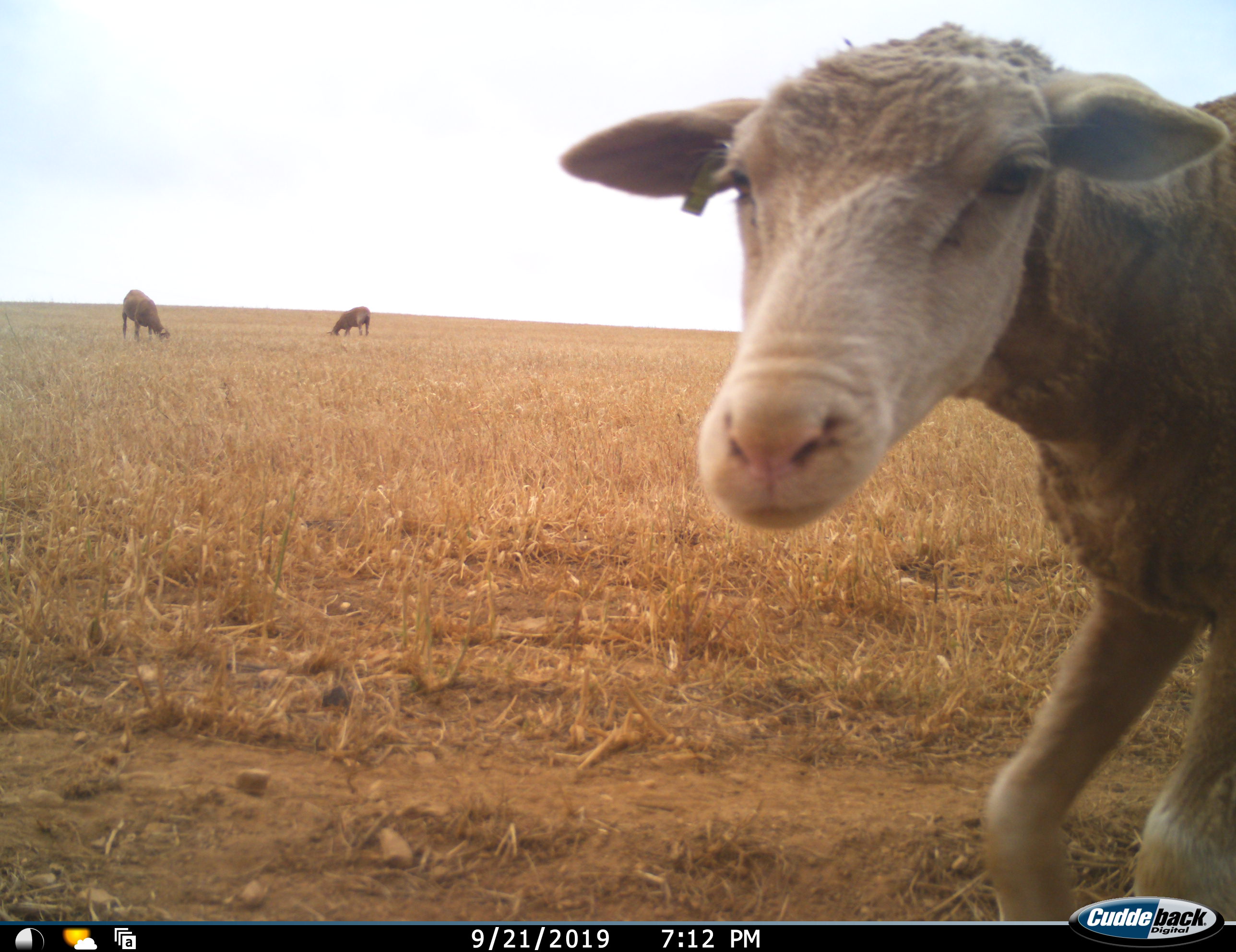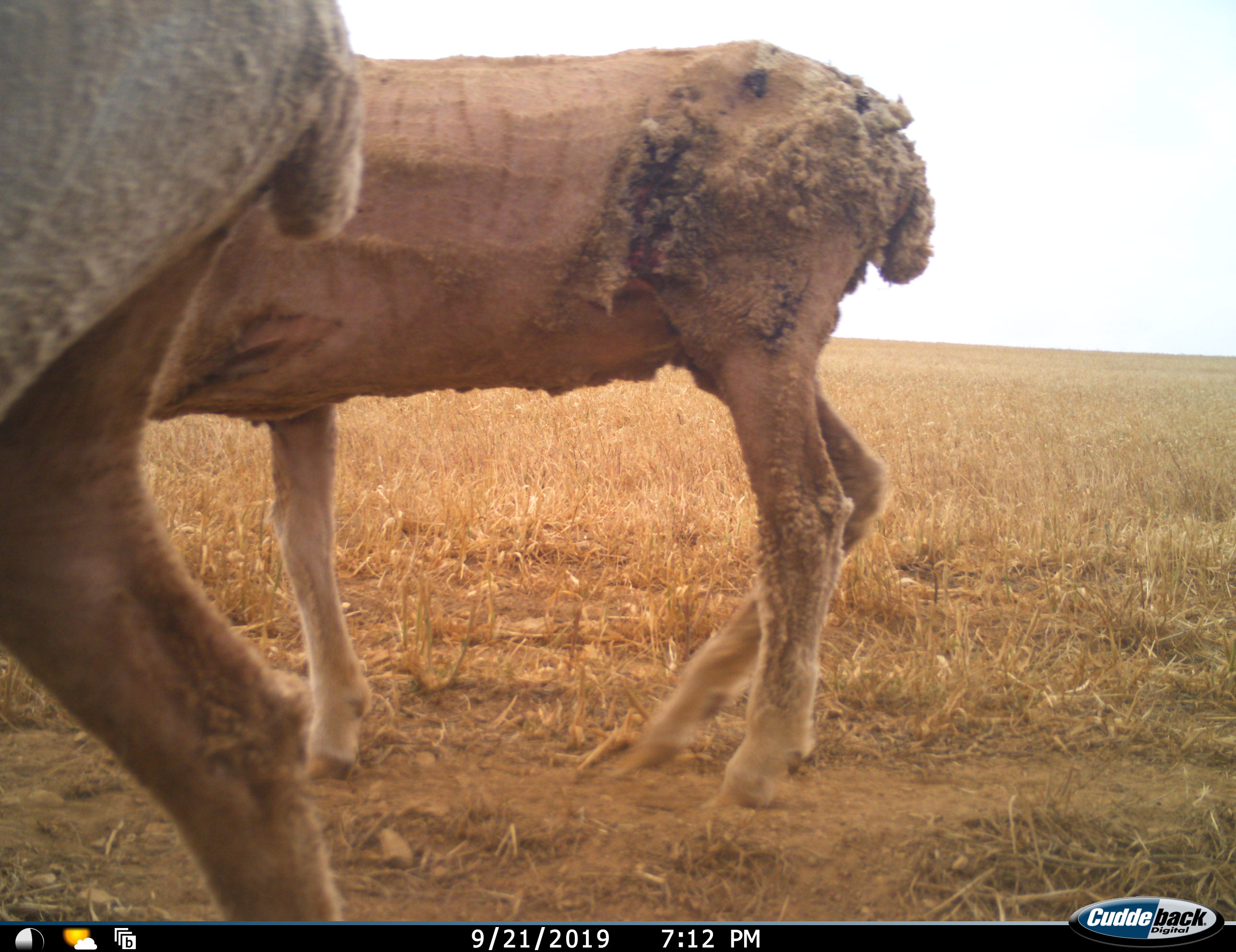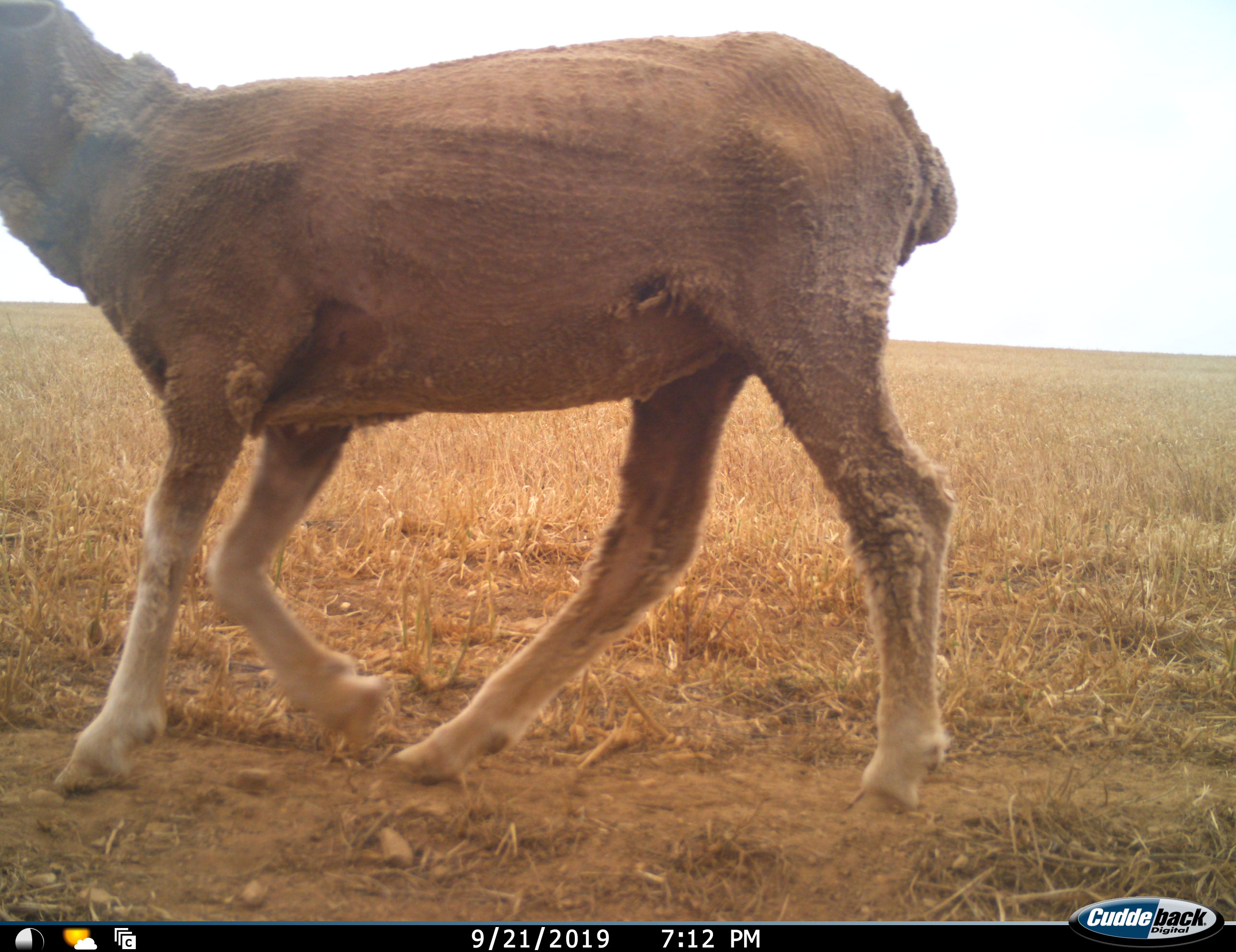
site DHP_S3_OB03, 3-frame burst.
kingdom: Animalia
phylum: Chordata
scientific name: Vertebrata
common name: domestic animal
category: domesticanimal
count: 4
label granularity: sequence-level